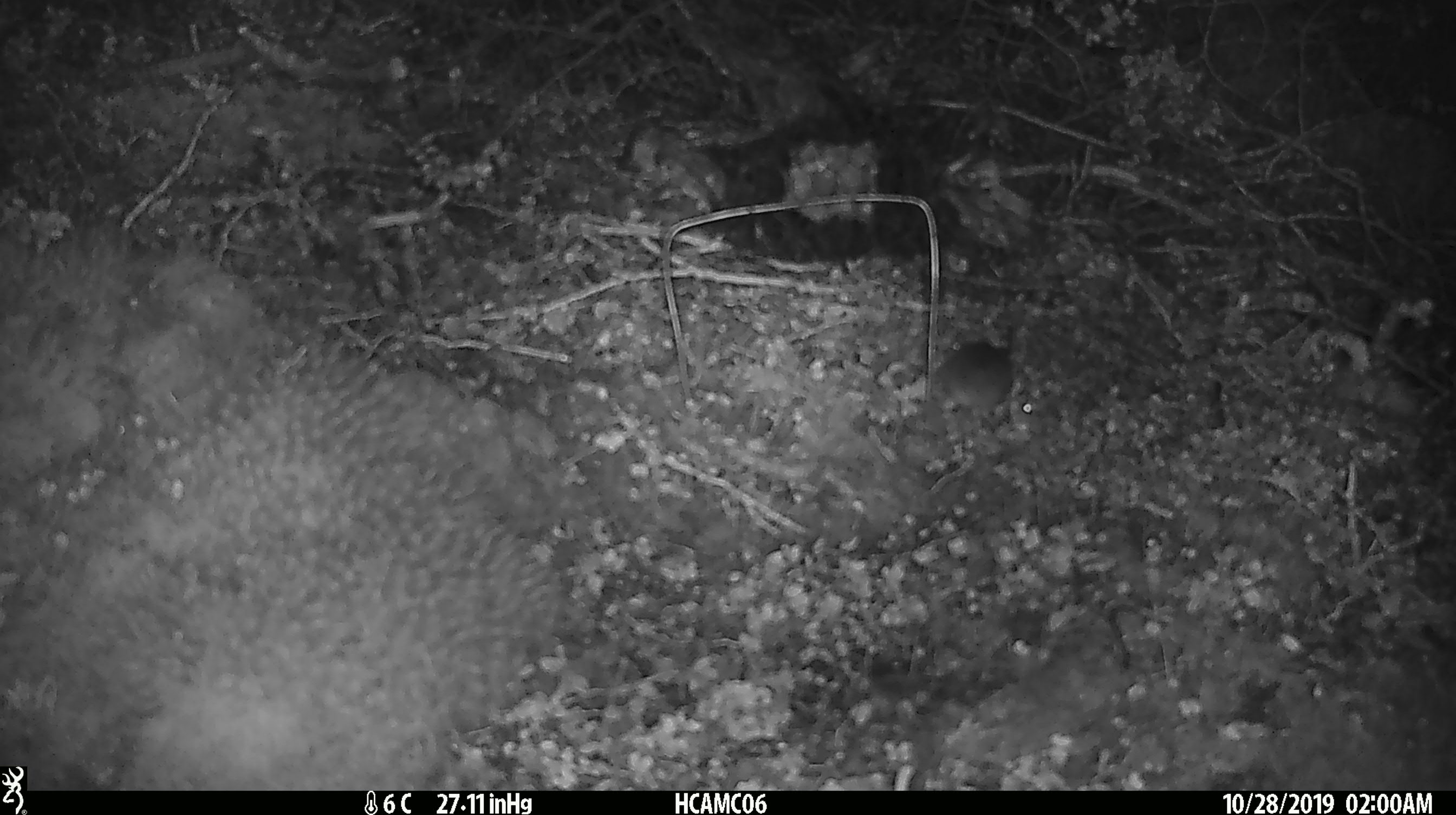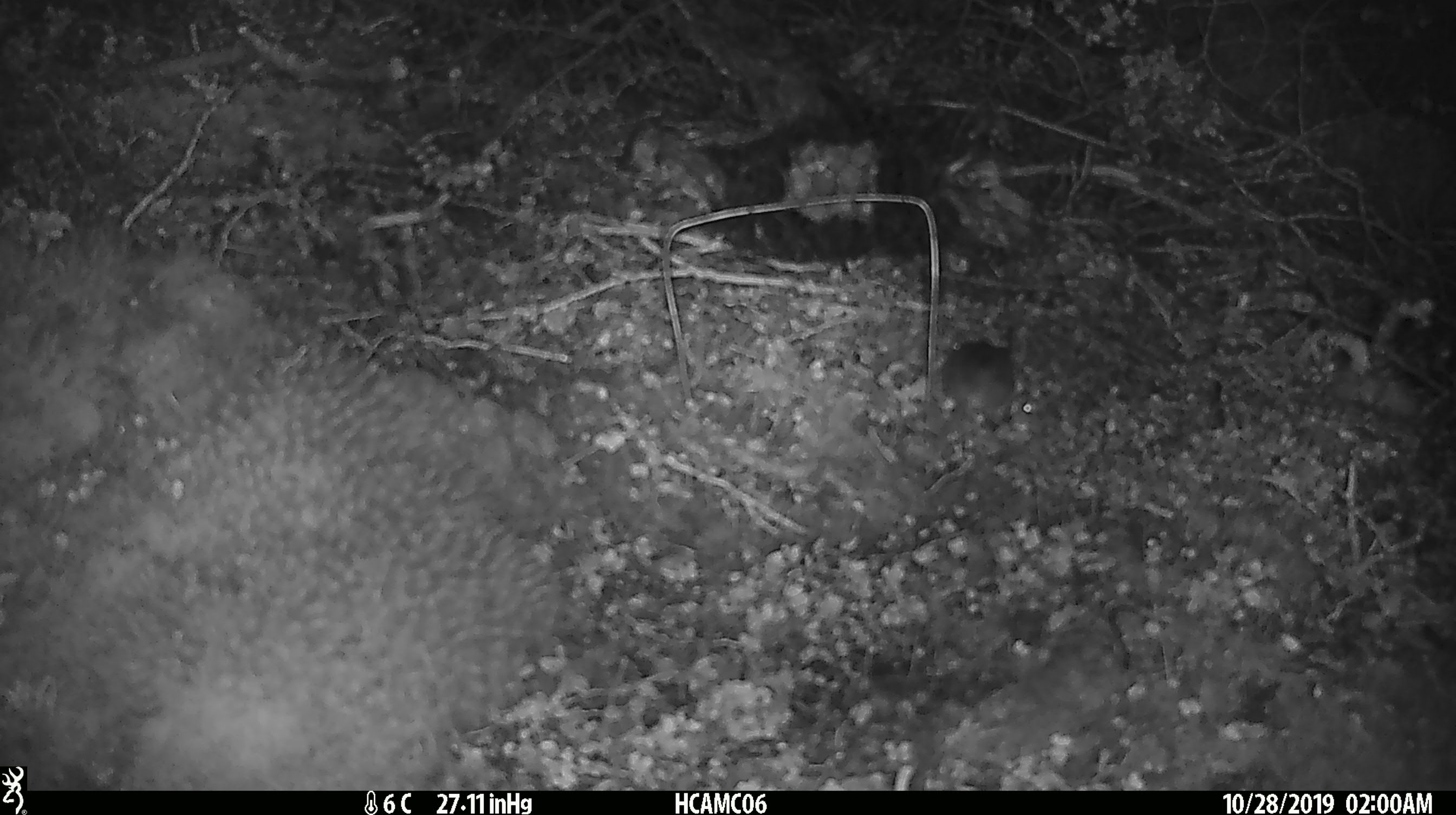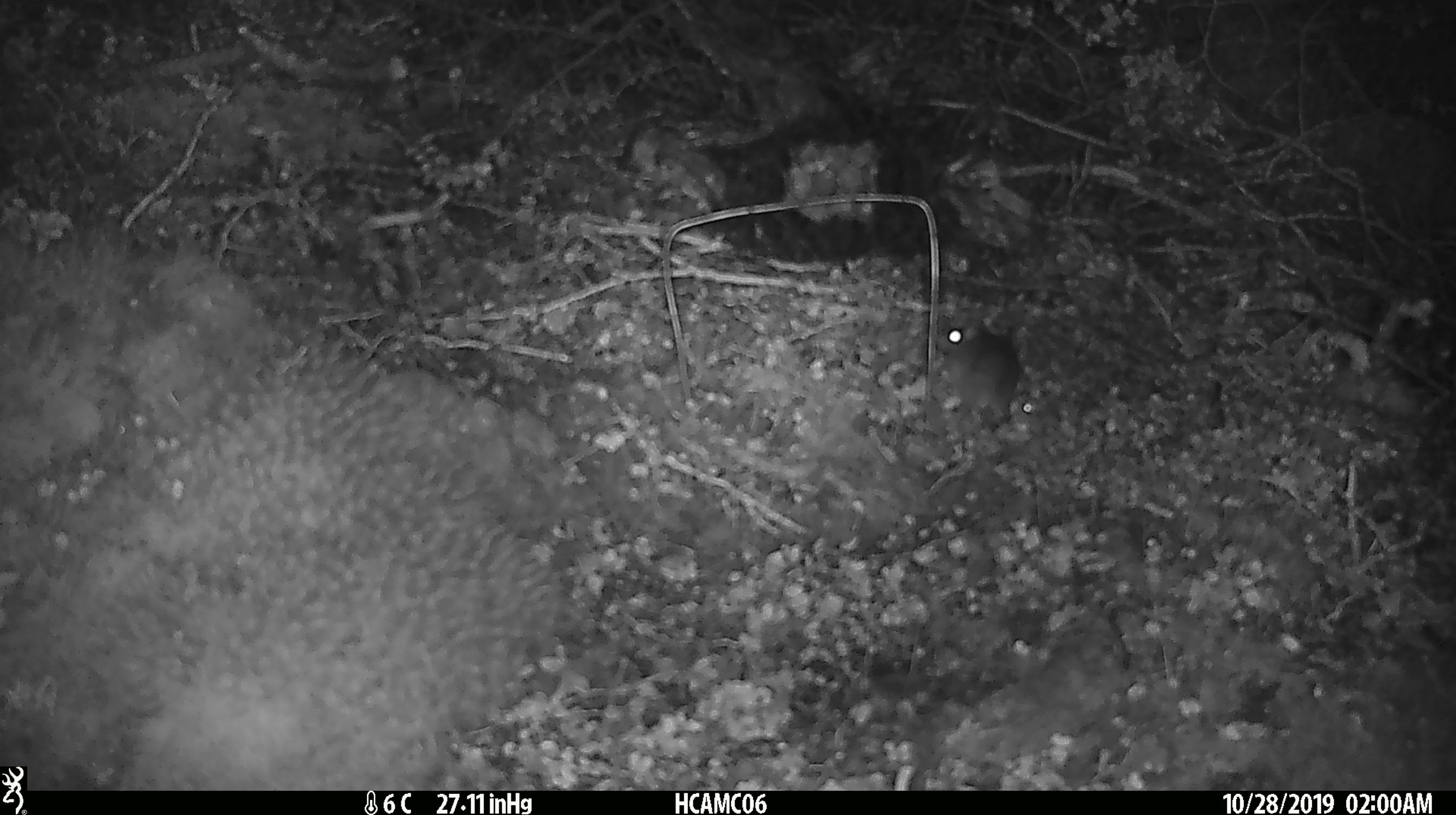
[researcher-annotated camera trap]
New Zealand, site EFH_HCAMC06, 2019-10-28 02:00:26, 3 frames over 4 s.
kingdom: Animalia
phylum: Chordata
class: Mammalia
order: Rodentia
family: Muridae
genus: Mus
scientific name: Mus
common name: mouse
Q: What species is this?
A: Mouse (Mus).